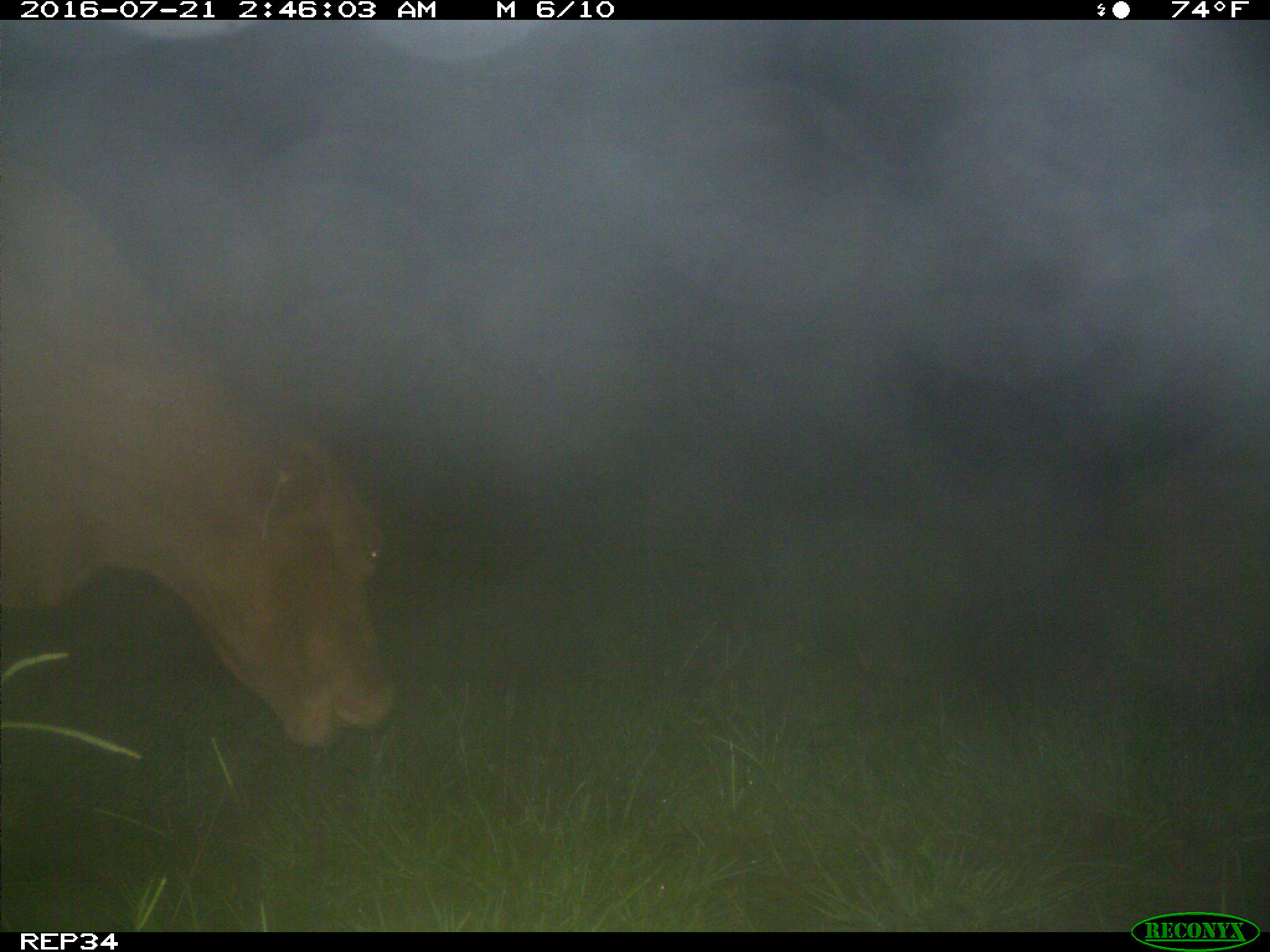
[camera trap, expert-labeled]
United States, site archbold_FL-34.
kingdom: Animalia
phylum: Chordata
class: Mammalia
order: Artiodactyla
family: Bovidae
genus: Bos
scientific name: Bos taurus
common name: domestic cow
Bos taurus (domestic cow).